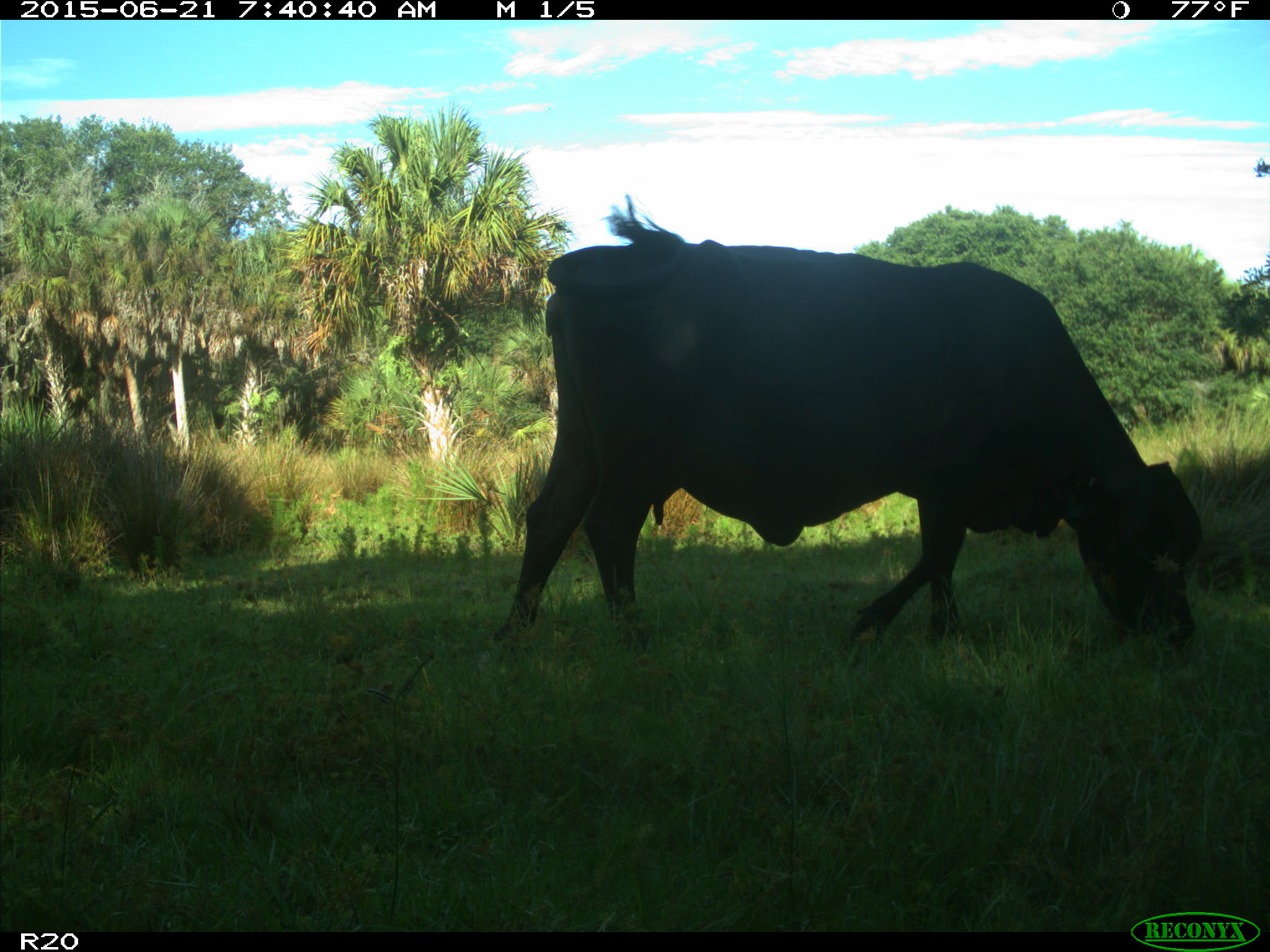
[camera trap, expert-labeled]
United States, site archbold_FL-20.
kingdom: Animalia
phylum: Chordata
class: Mammalia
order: Artiodactyla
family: Bovidae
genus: Bos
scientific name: Bos taurus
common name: domestic cow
Bos taurus (domestic cow).